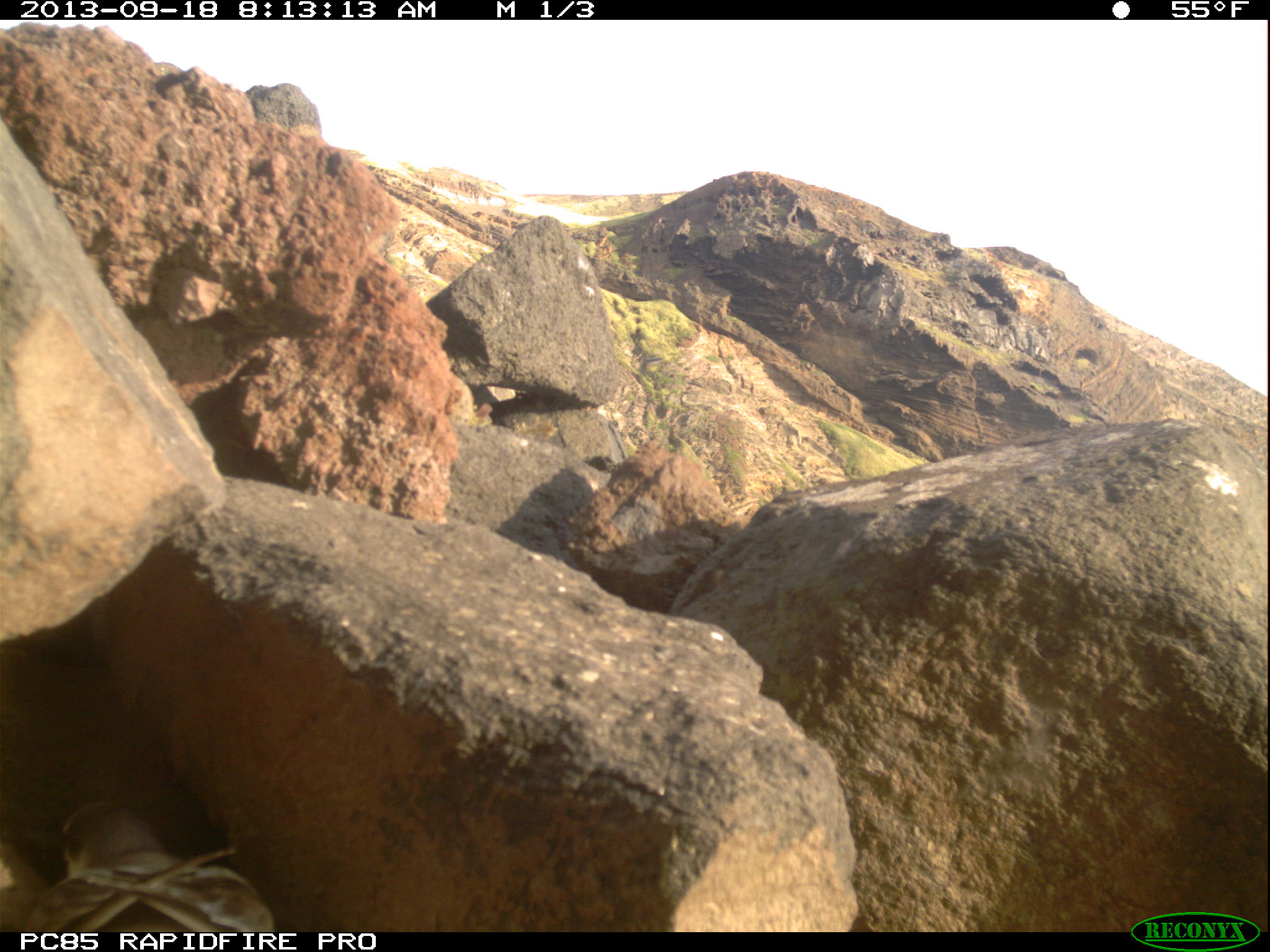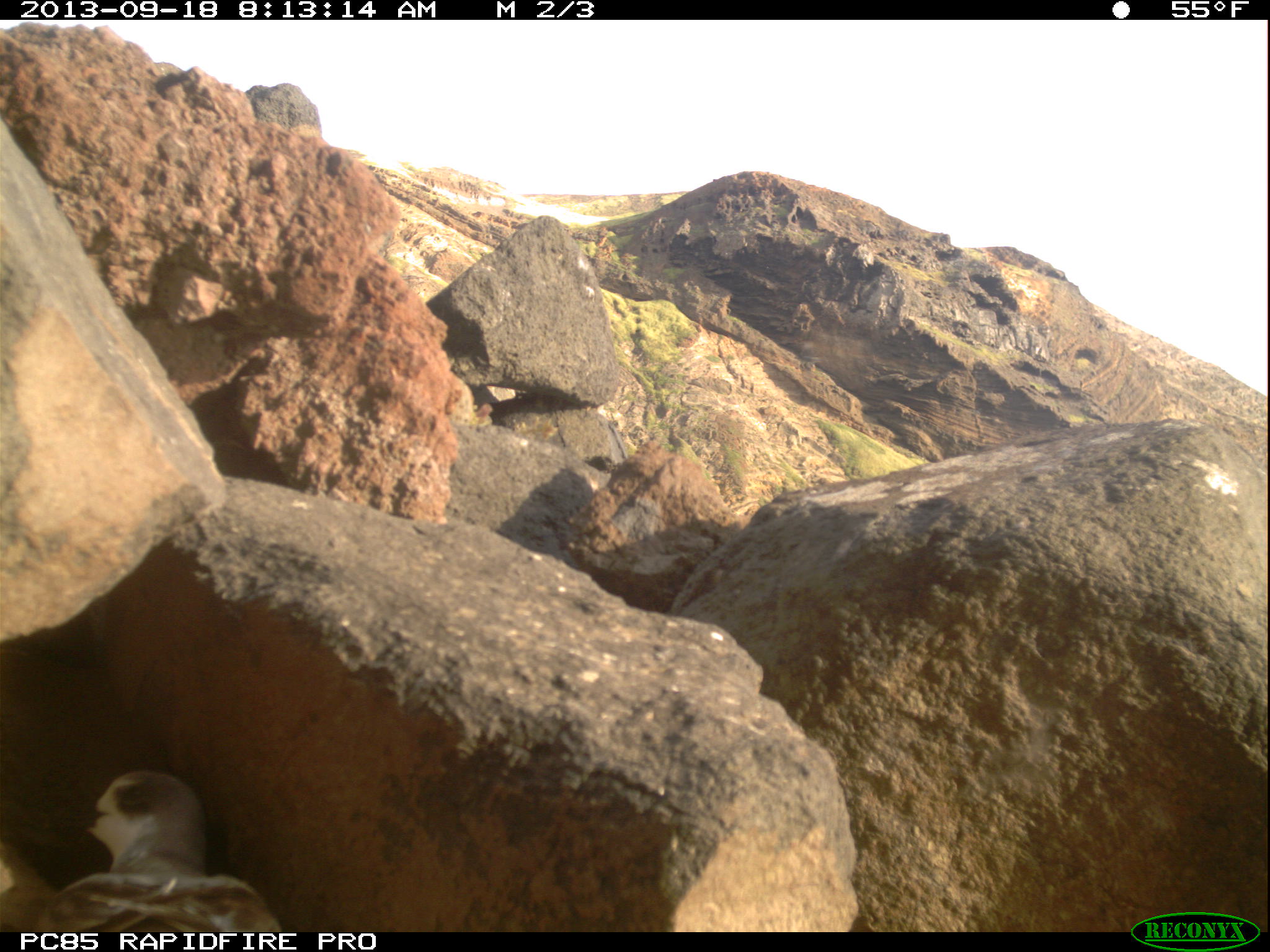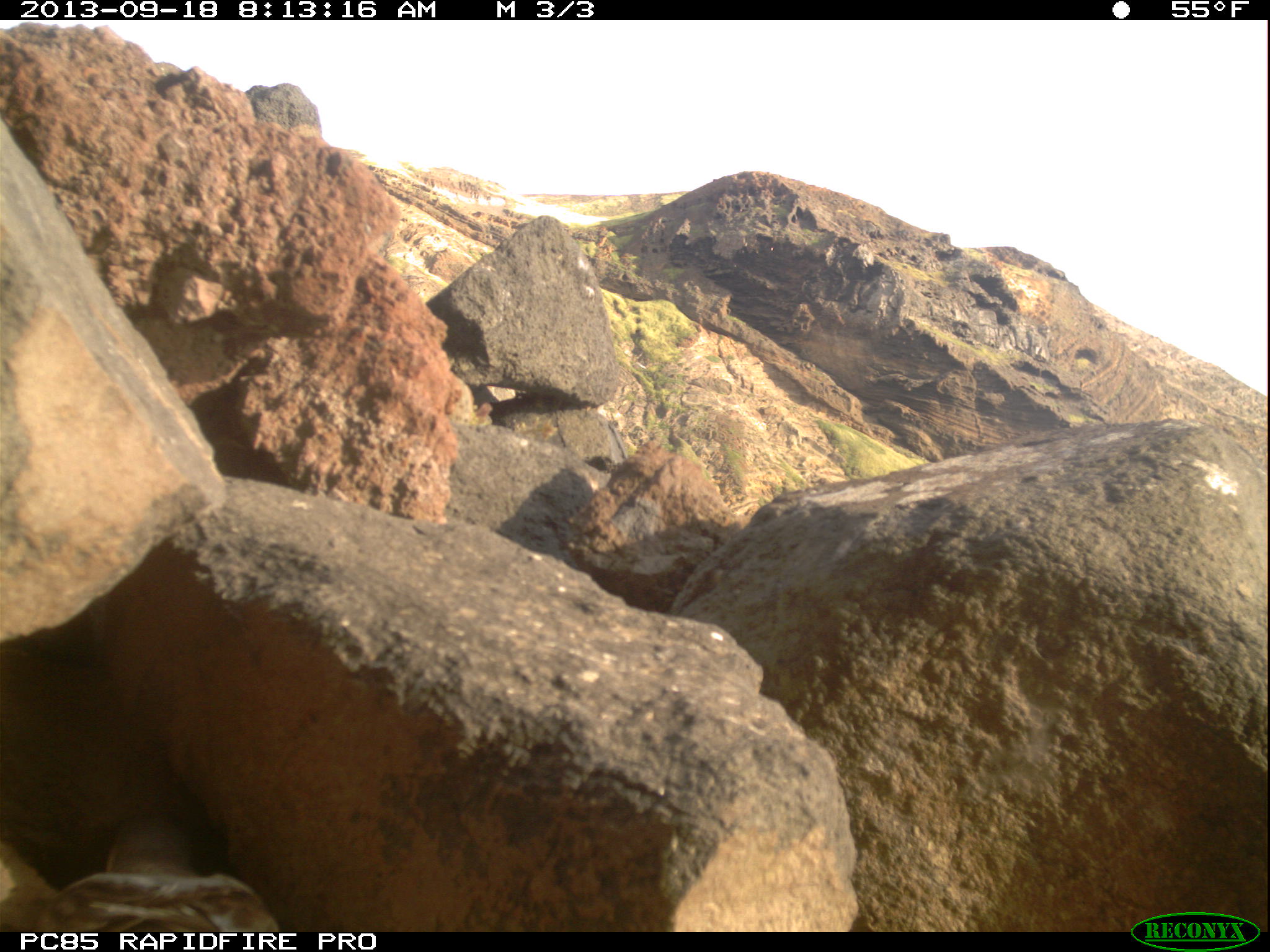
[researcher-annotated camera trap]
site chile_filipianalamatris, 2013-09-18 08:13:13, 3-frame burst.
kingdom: Animalia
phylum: Chordata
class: Aves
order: Procellariiformes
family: Procellariidae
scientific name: Procellariidae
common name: petrel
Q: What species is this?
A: Petrel (Procellariidae).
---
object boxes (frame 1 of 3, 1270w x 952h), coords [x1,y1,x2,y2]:
petrel: [0,793,286,930]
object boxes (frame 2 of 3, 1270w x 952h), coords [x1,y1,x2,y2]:
petrel: [2,767,287,934]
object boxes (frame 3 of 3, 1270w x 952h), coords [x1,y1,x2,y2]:
petrel: [29,806,280,931]